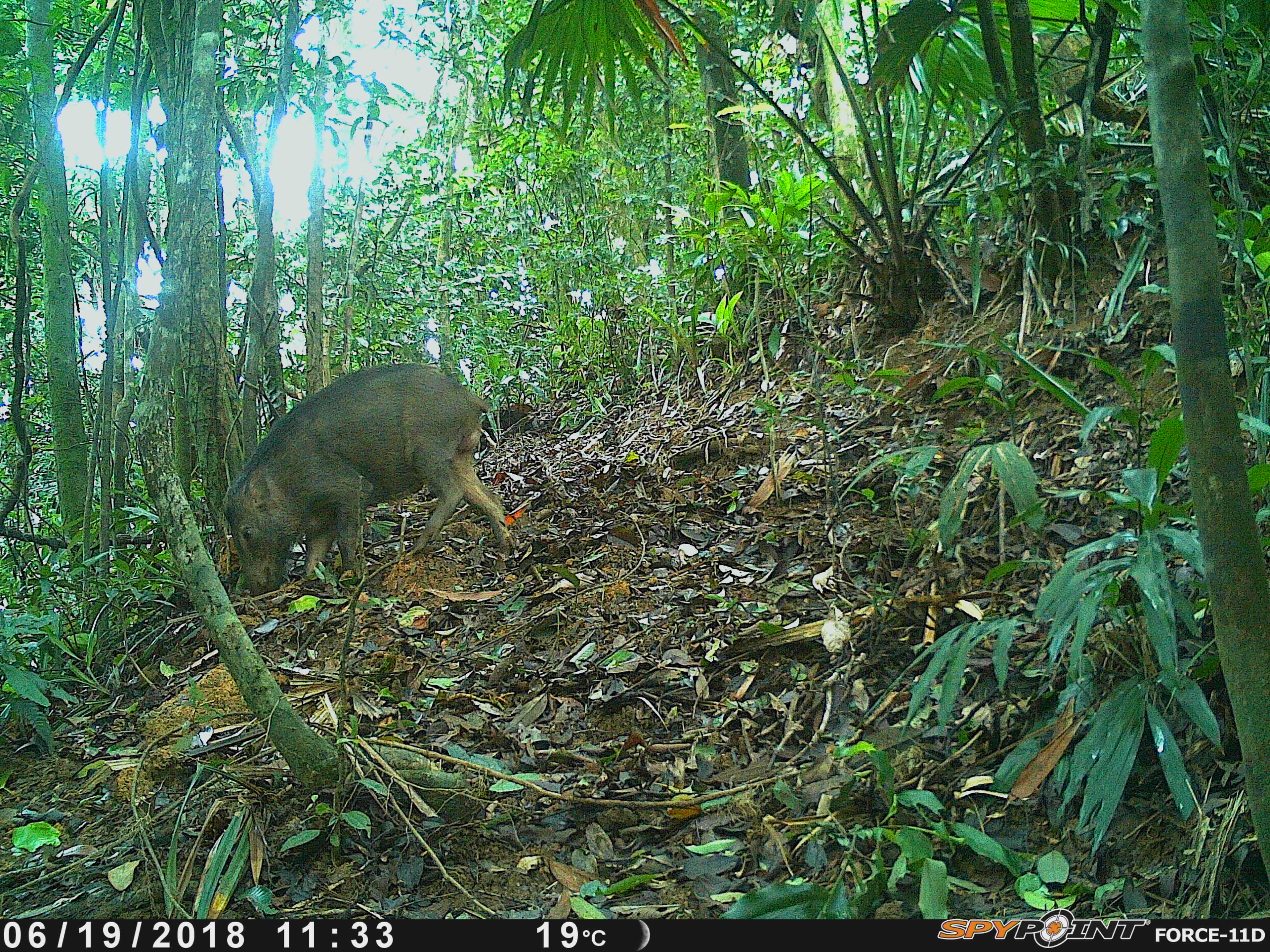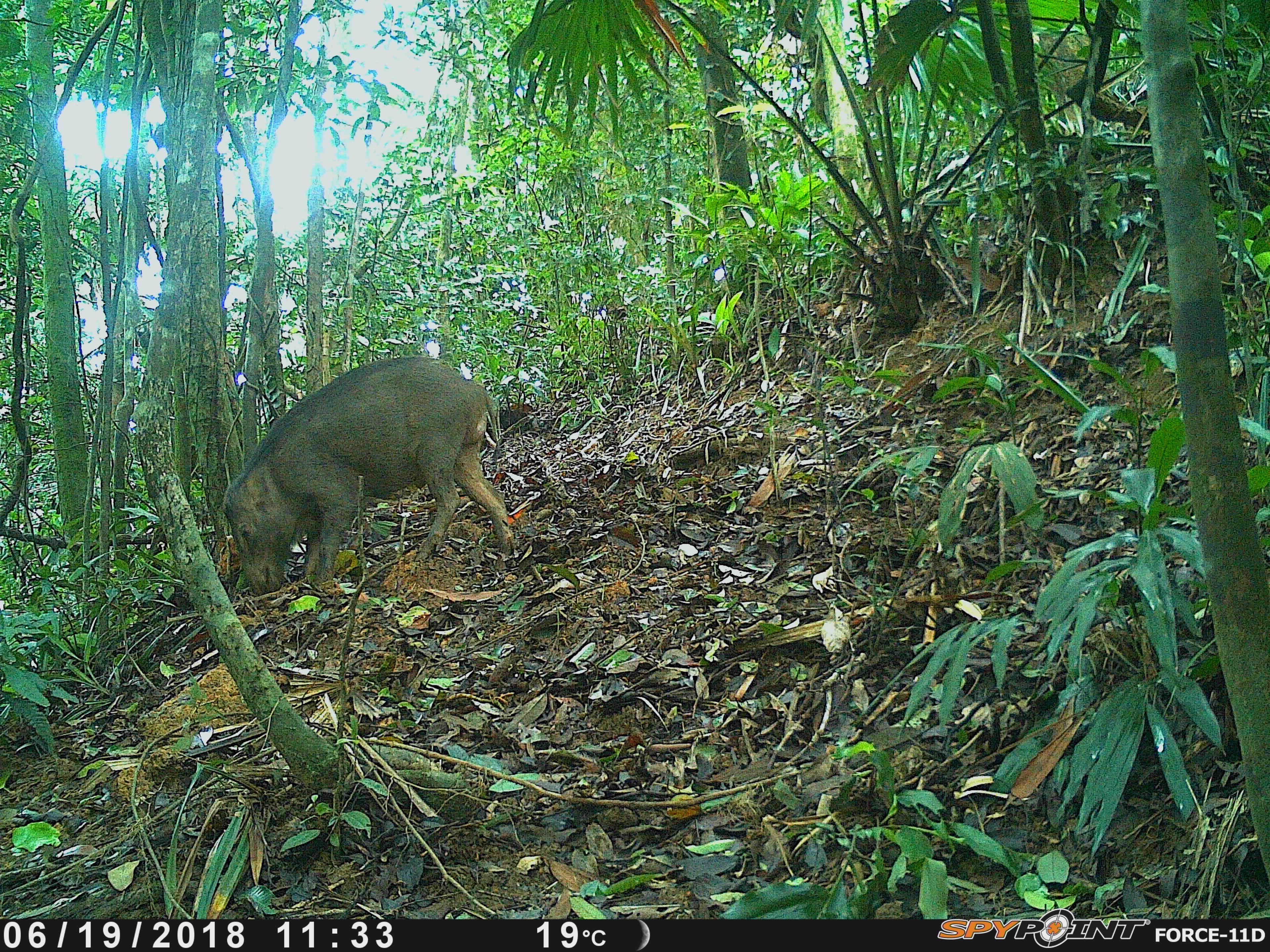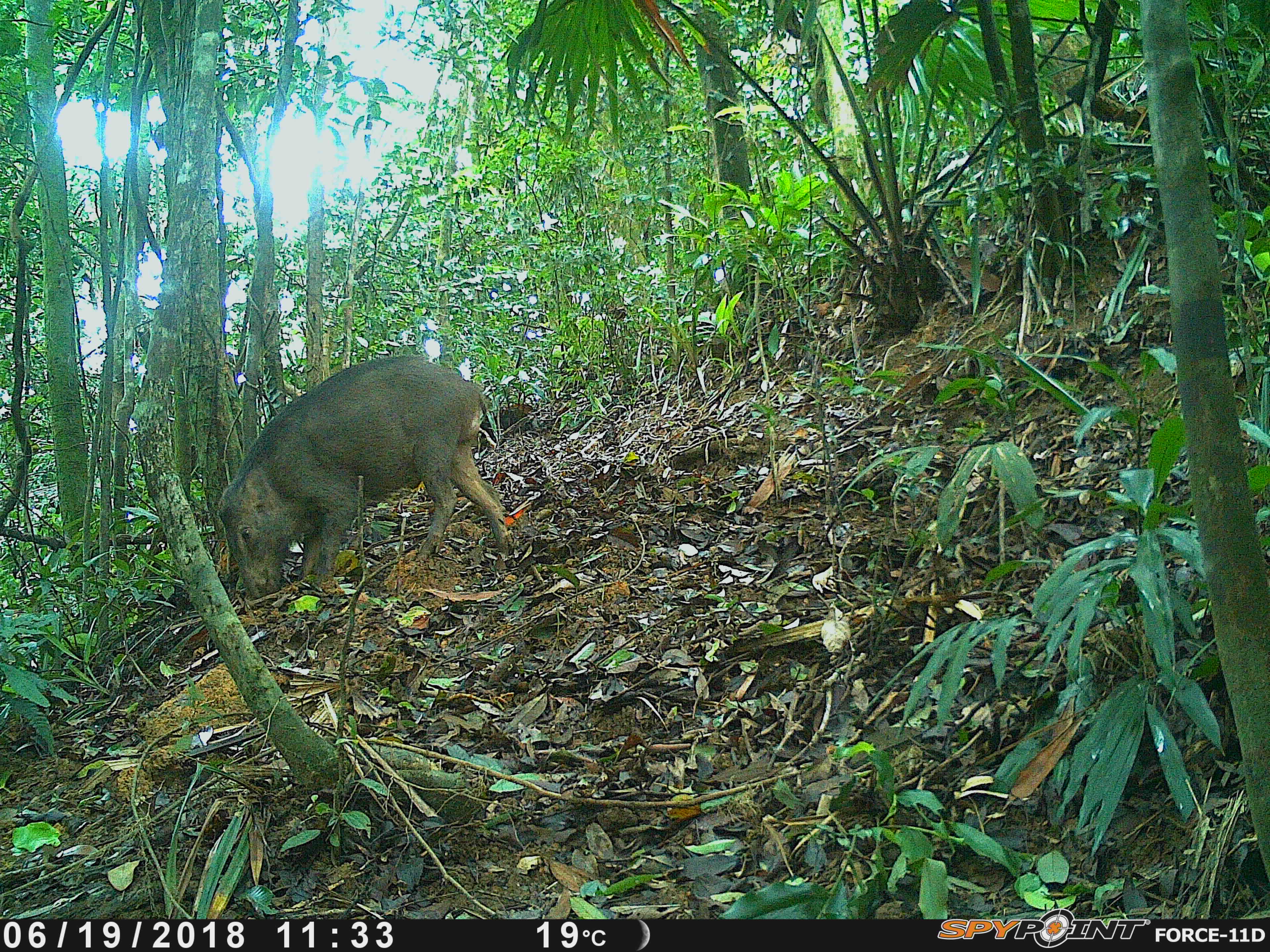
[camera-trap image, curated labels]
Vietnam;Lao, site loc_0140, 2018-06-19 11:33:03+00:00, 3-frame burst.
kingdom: Animalia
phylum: Chordata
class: Mammalia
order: Artiodactyla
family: Suidae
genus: Sus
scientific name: Sus scrofa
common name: eurasian wild pig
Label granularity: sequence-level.